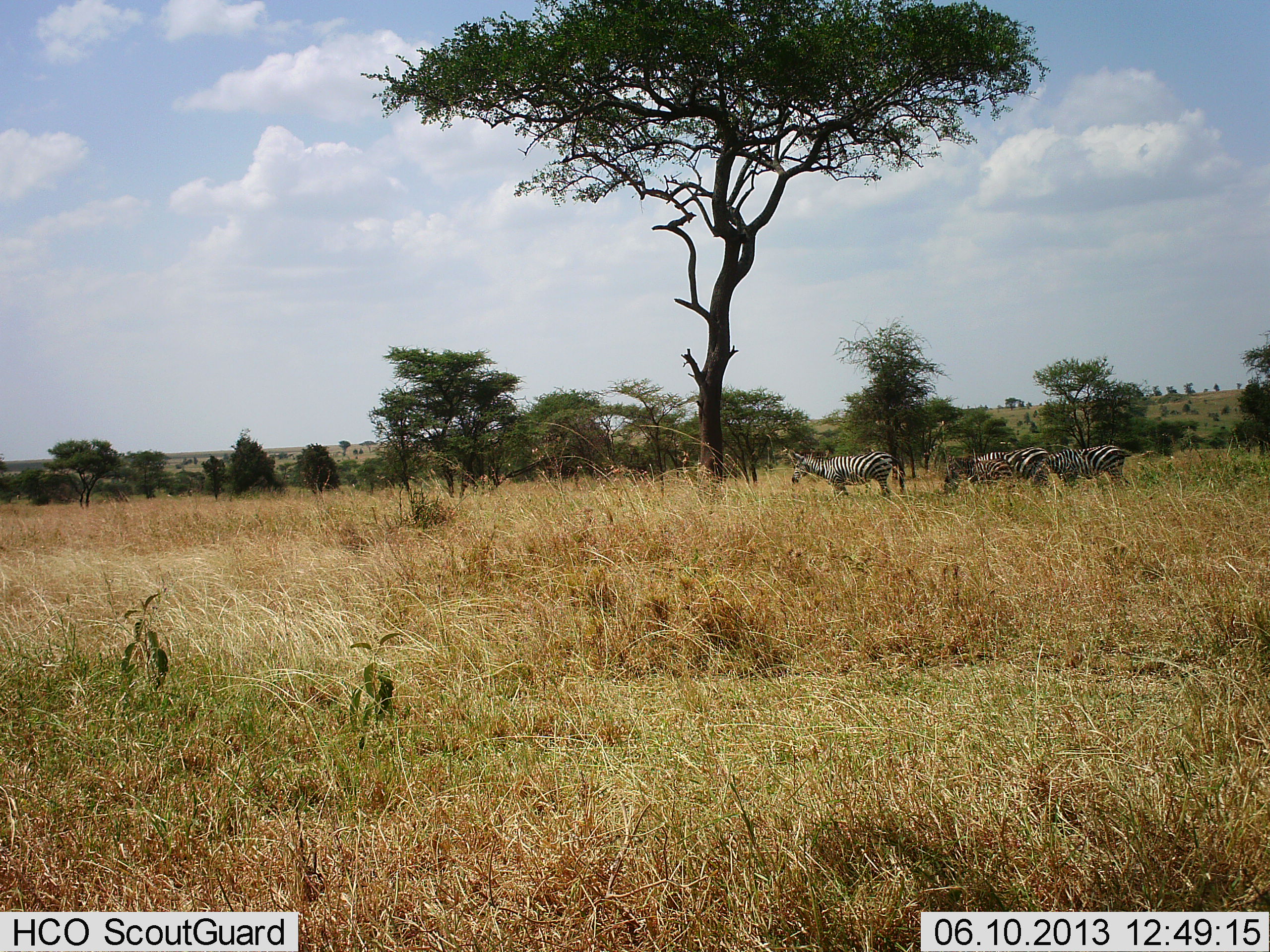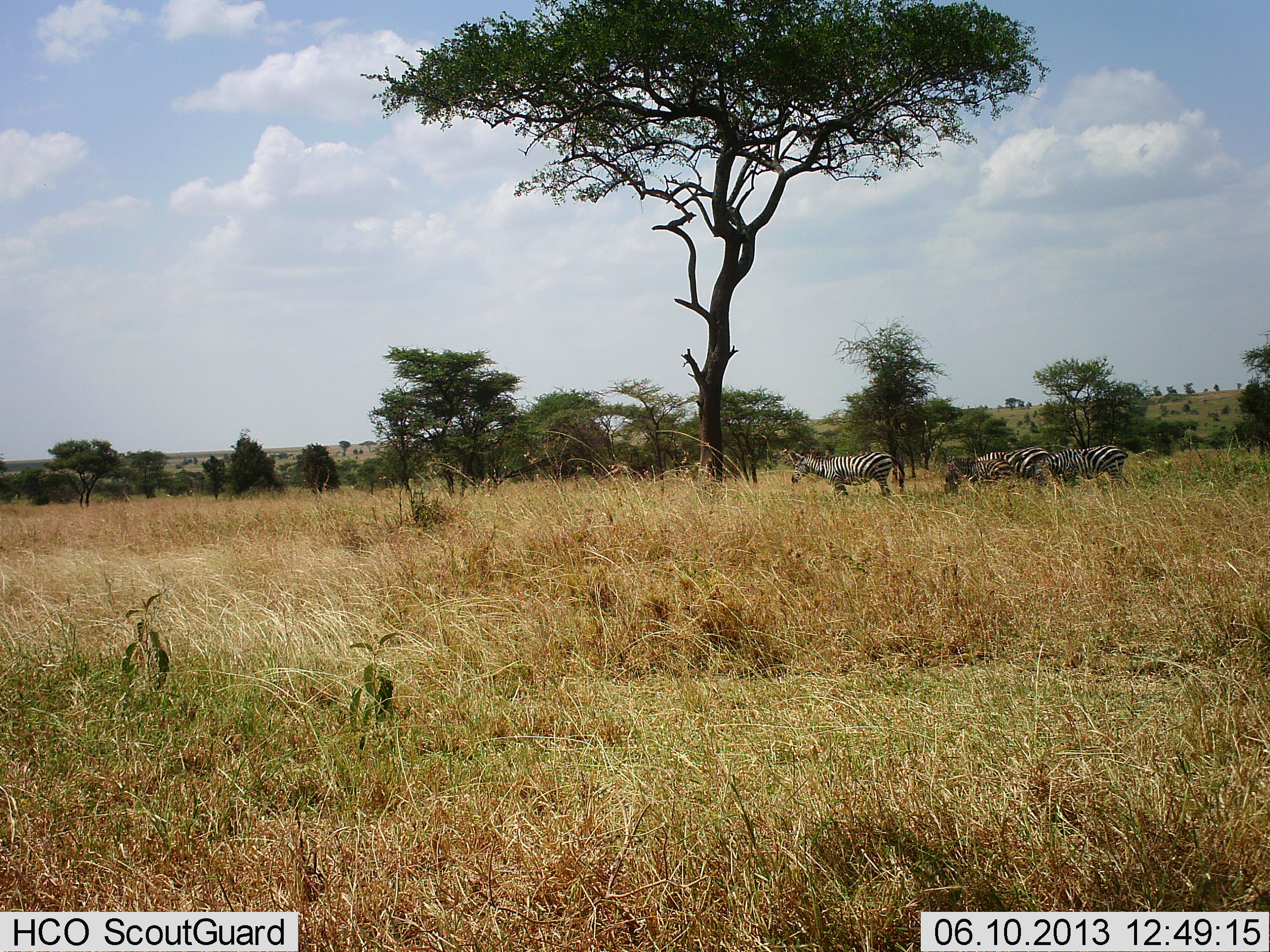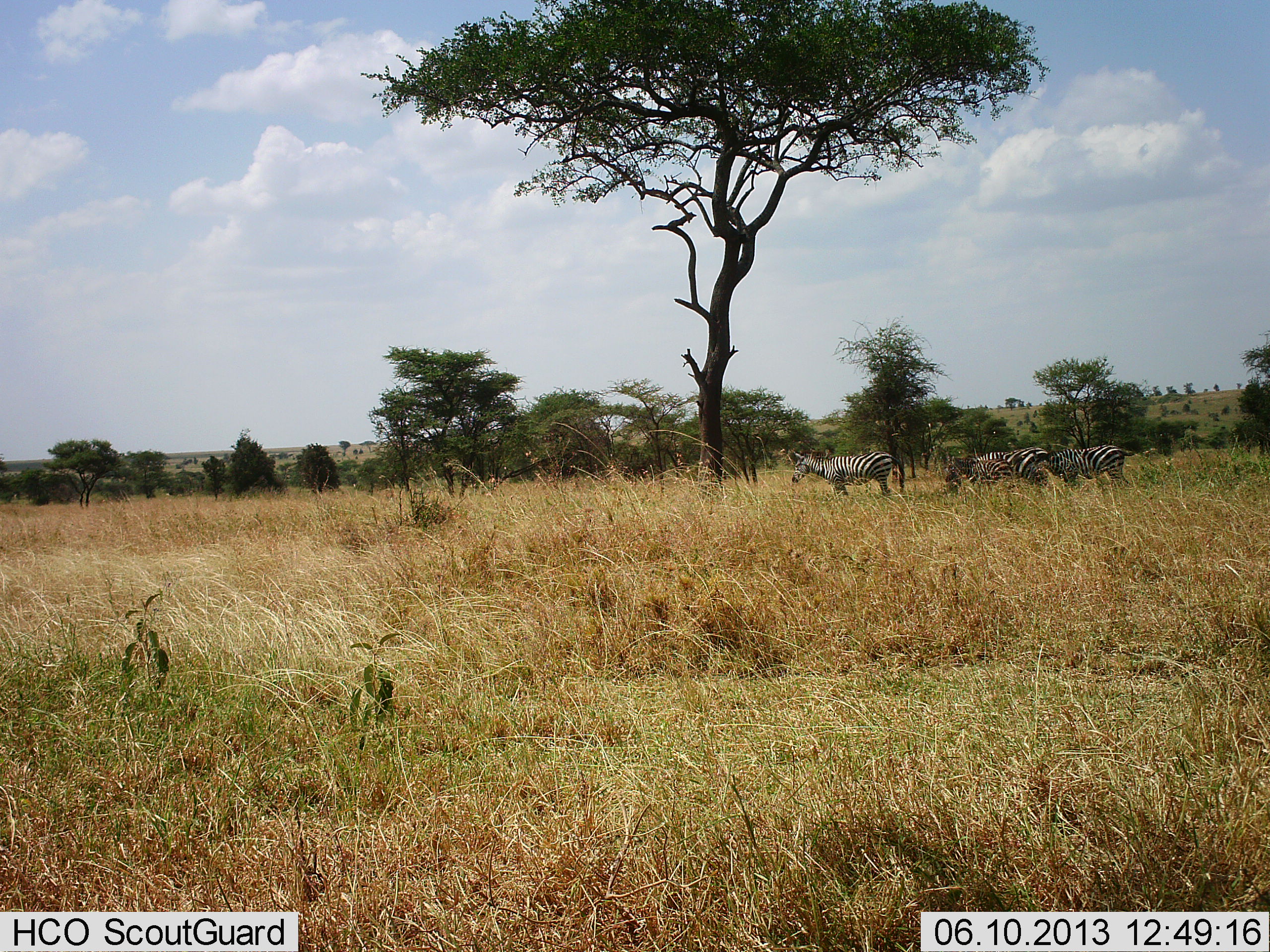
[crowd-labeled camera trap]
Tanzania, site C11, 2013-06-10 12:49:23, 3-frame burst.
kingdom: Animalia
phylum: Chordata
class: Mammalia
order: Perissodactyla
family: Equidae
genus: Equus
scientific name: Equus quagga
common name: plains zebra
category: zebra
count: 4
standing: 74%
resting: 4%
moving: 4%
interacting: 0%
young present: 0%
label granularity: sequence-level